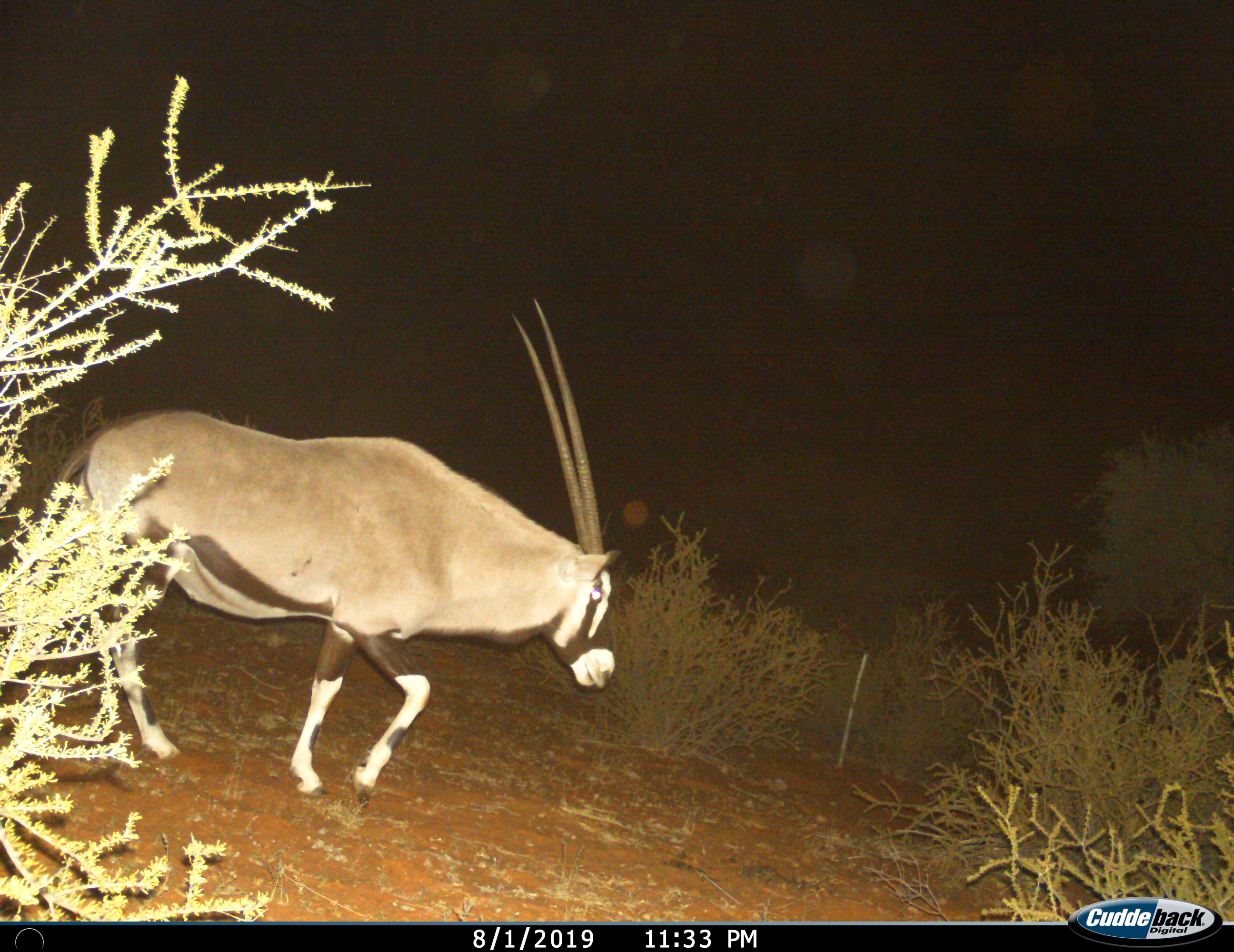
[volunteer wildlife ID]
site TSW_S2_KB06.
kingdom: Animalia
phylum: Chordata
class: Mammalia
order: Artiodactyla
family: Bovidae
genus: Oryx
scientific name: Oryx gazella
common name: gemsbok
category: oryx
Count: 1.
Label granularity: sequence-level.